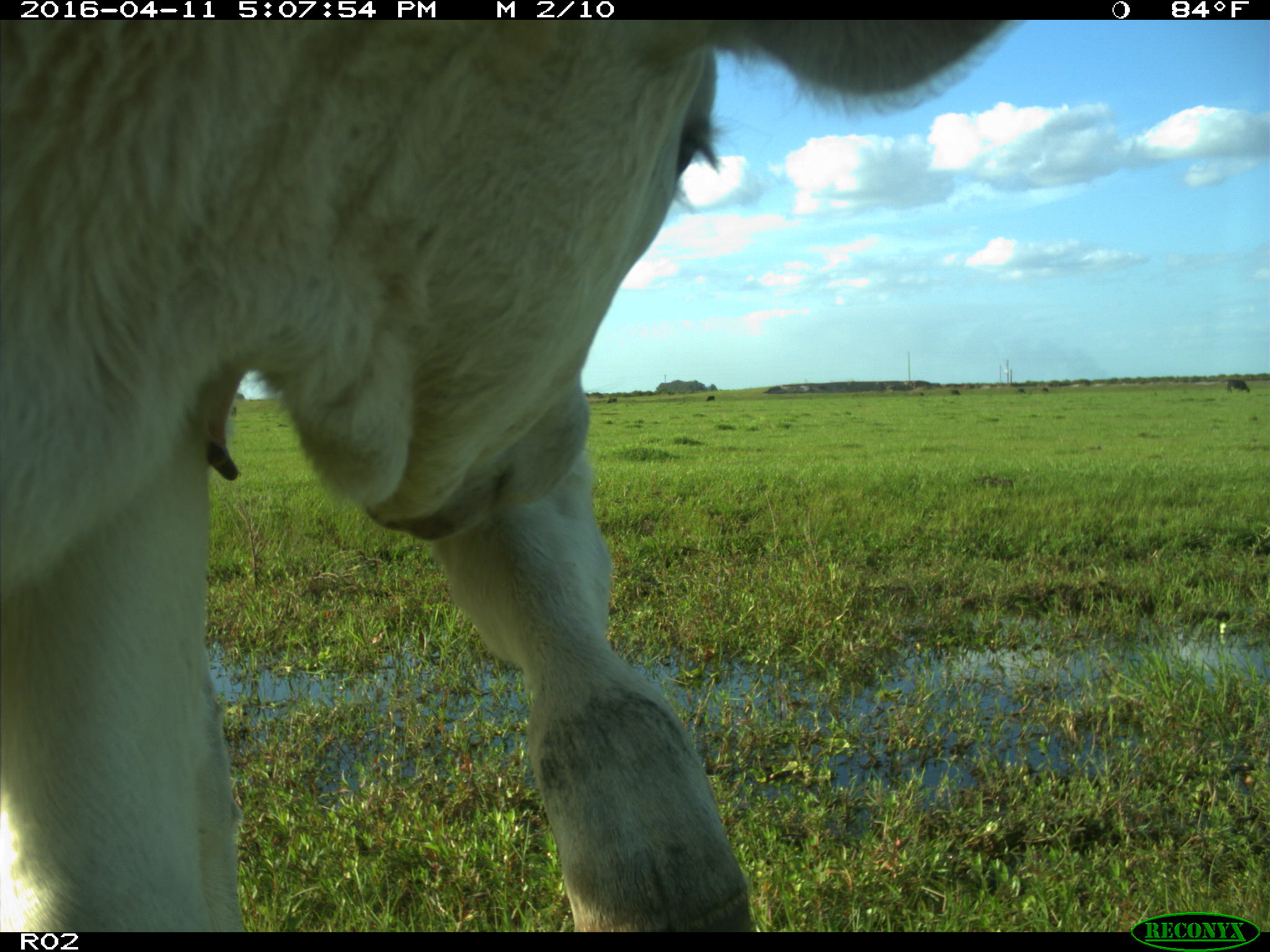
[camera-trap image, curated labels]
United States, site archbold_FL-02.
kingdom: Animalia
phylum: Chordata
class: Mammalia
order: Artiodactyla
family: Bovidae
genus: Bos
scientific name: Bos taurus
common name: domestic cow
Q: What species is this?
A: Bos taurus (domestic cow).